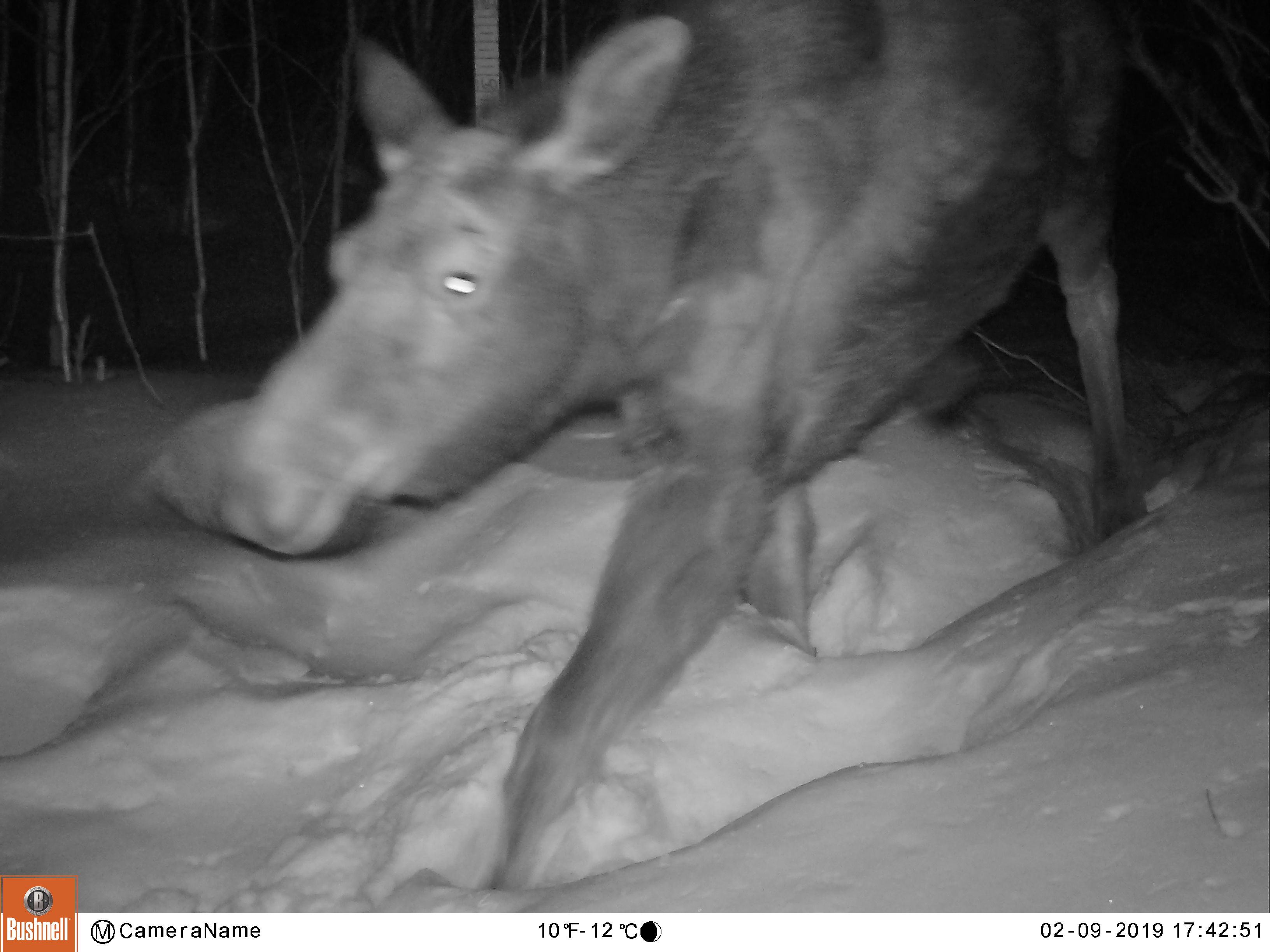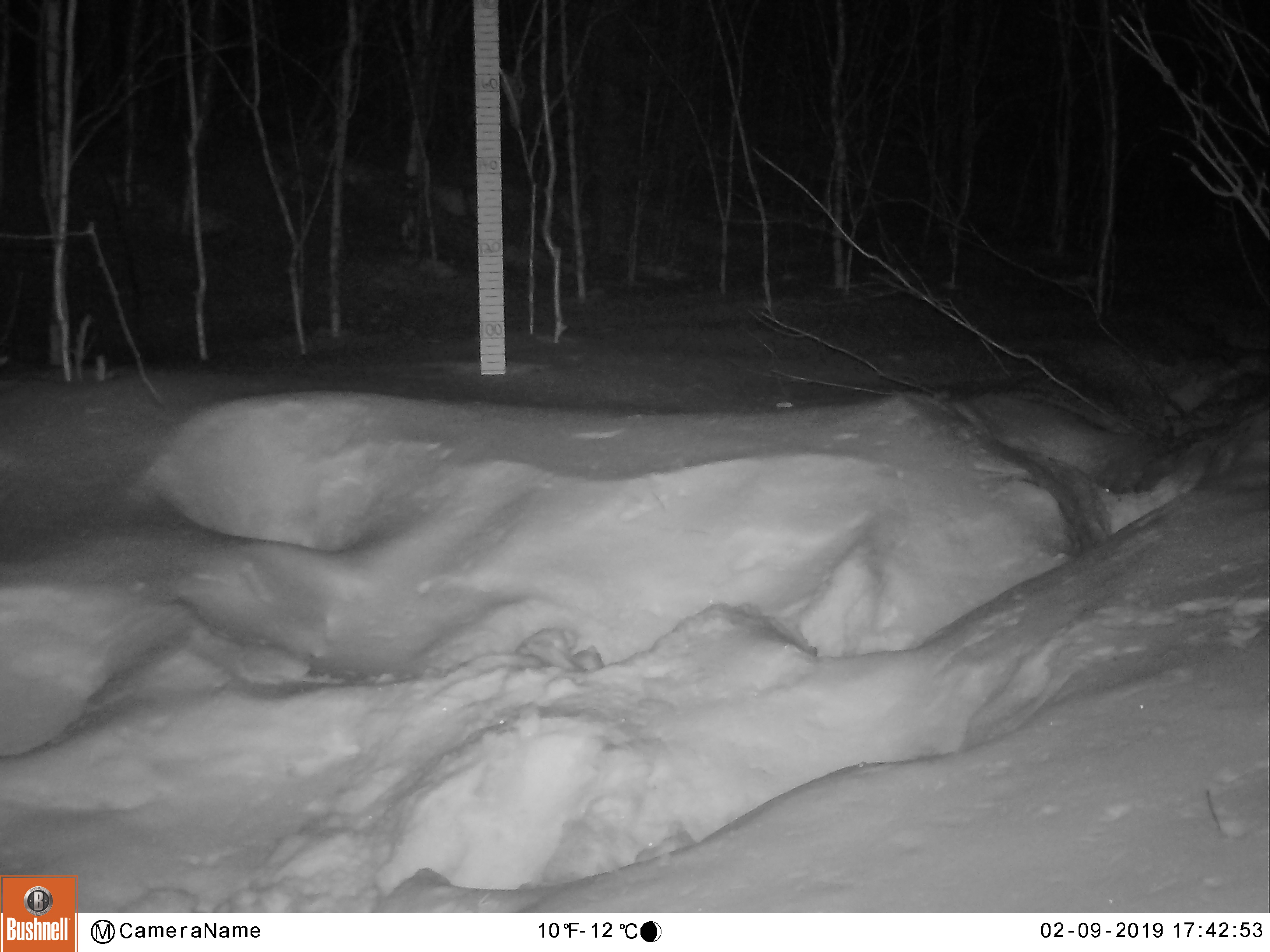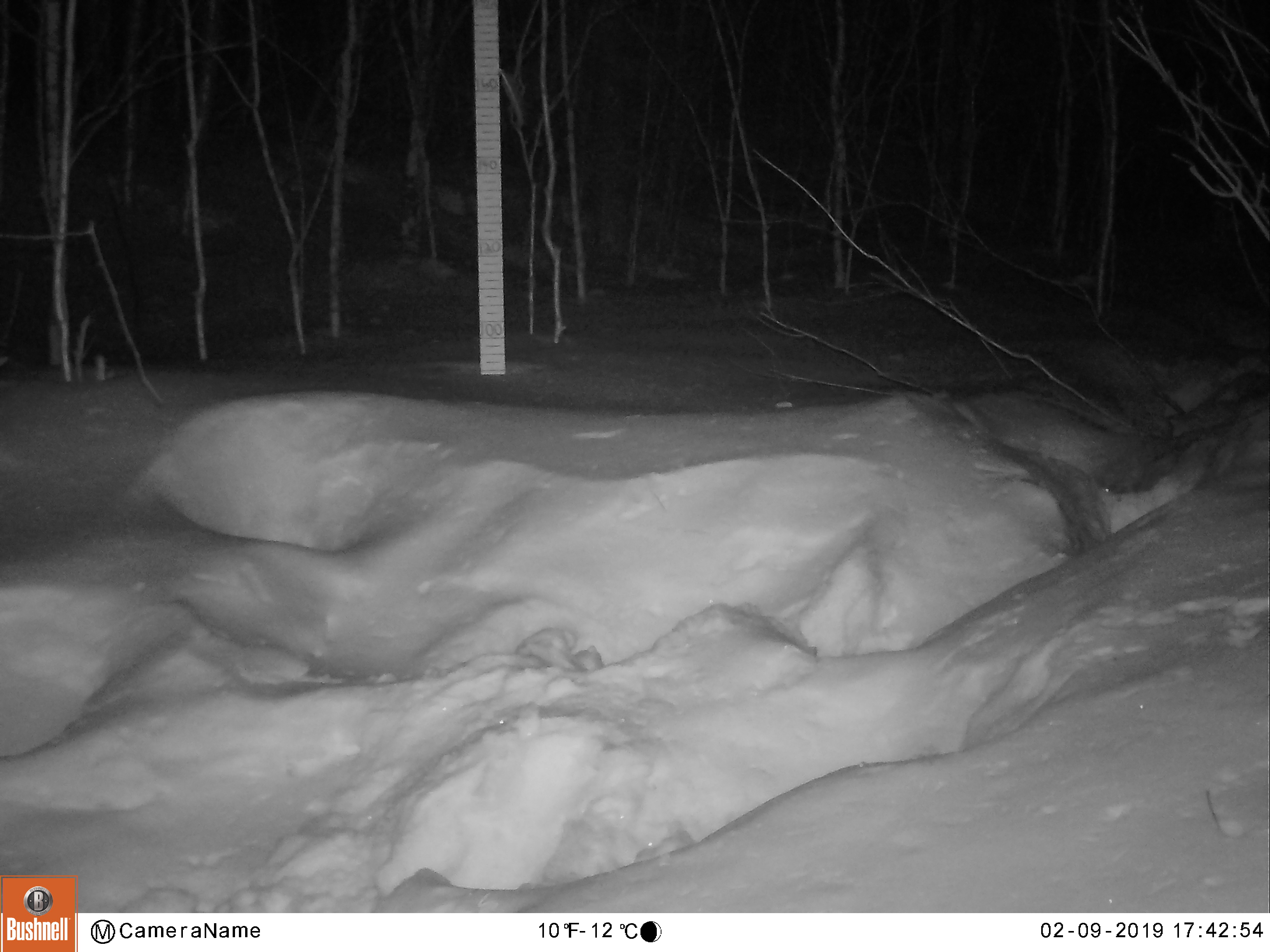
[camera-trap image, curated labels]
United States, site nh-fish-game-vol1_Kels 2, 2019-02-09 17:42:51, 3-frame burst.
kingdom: Animalia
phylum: Chordata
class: Mammalia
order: Artiodactyla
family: Cervidae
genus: Alces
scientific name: Alces alces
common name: moose